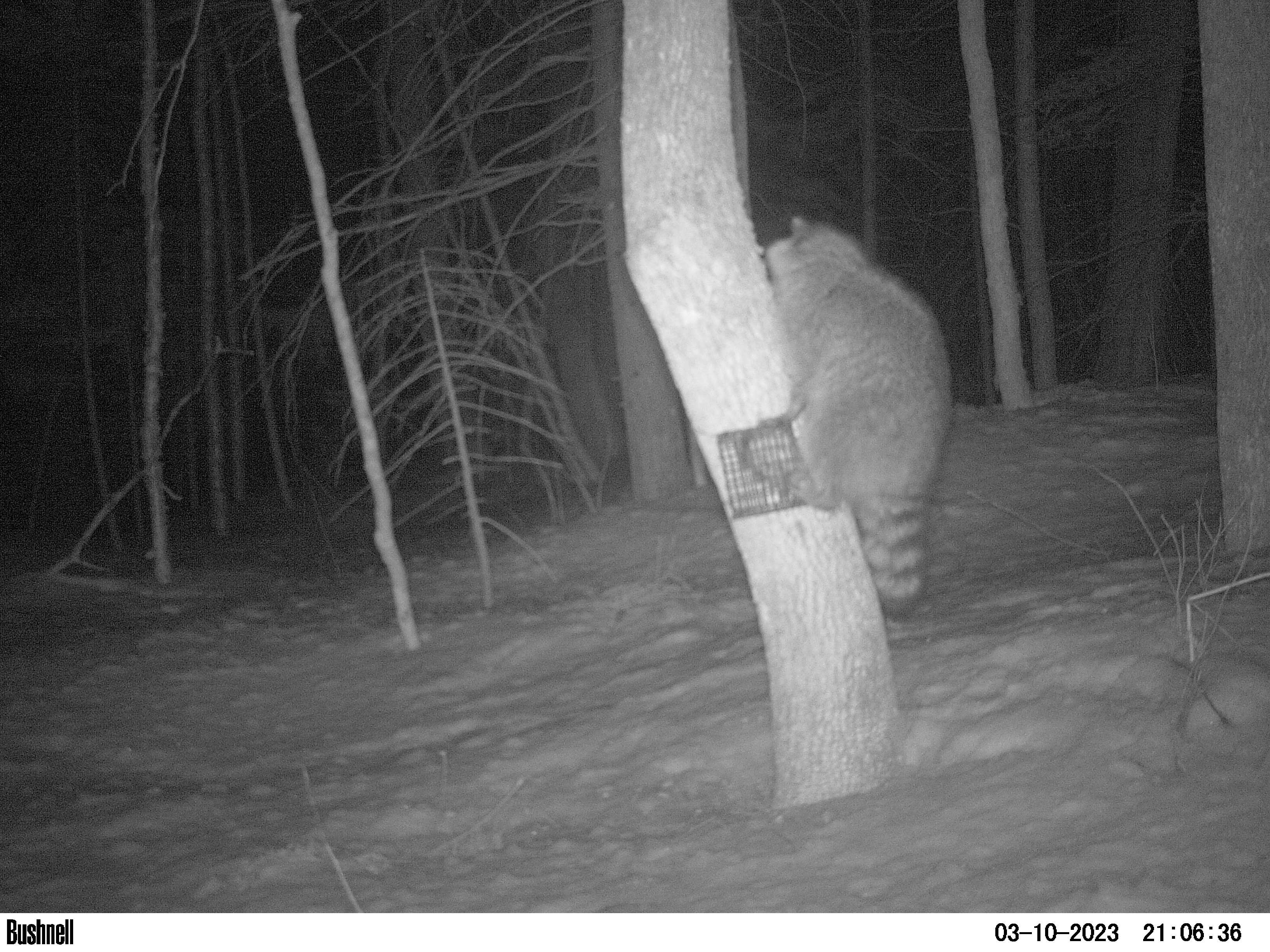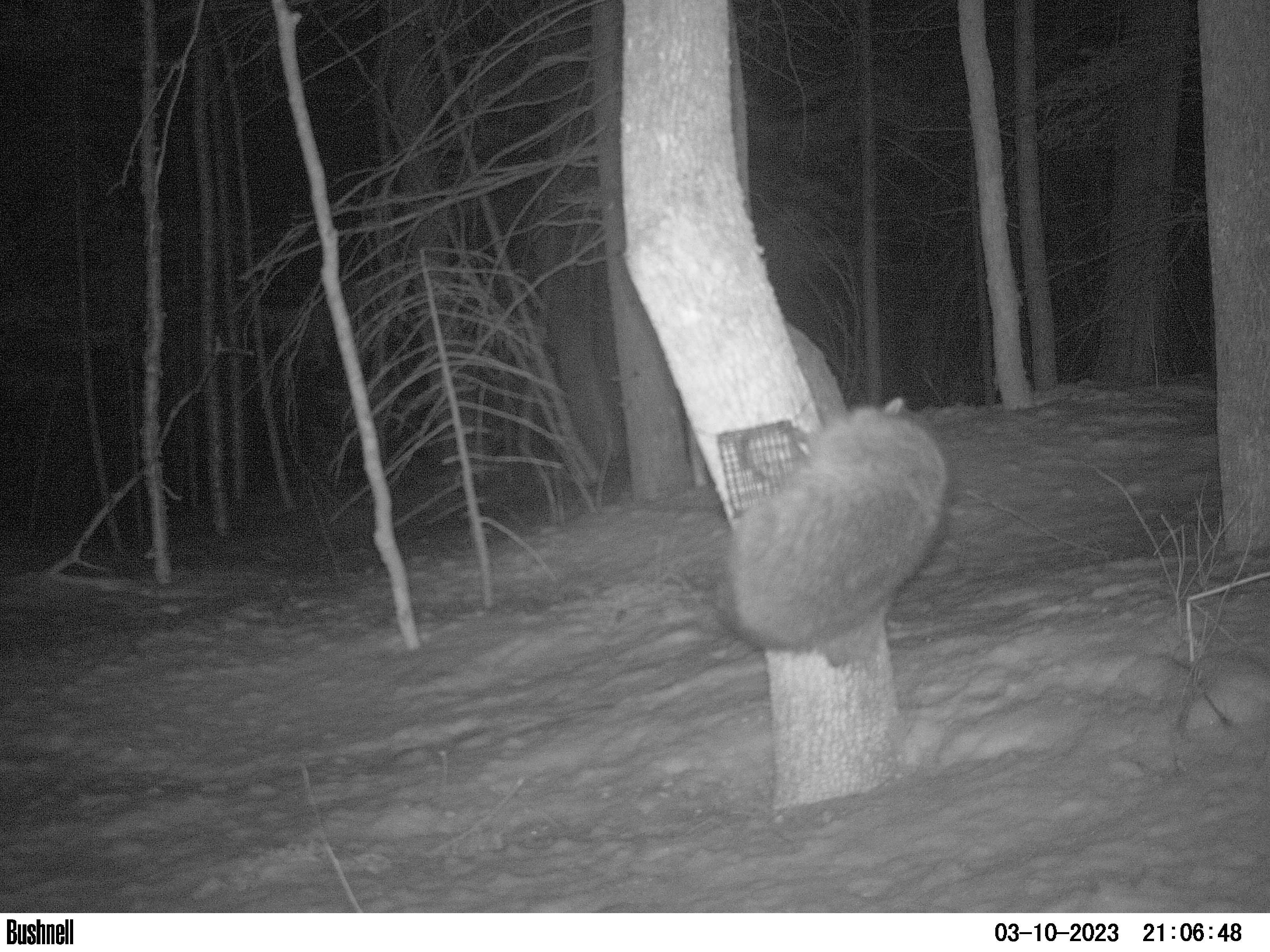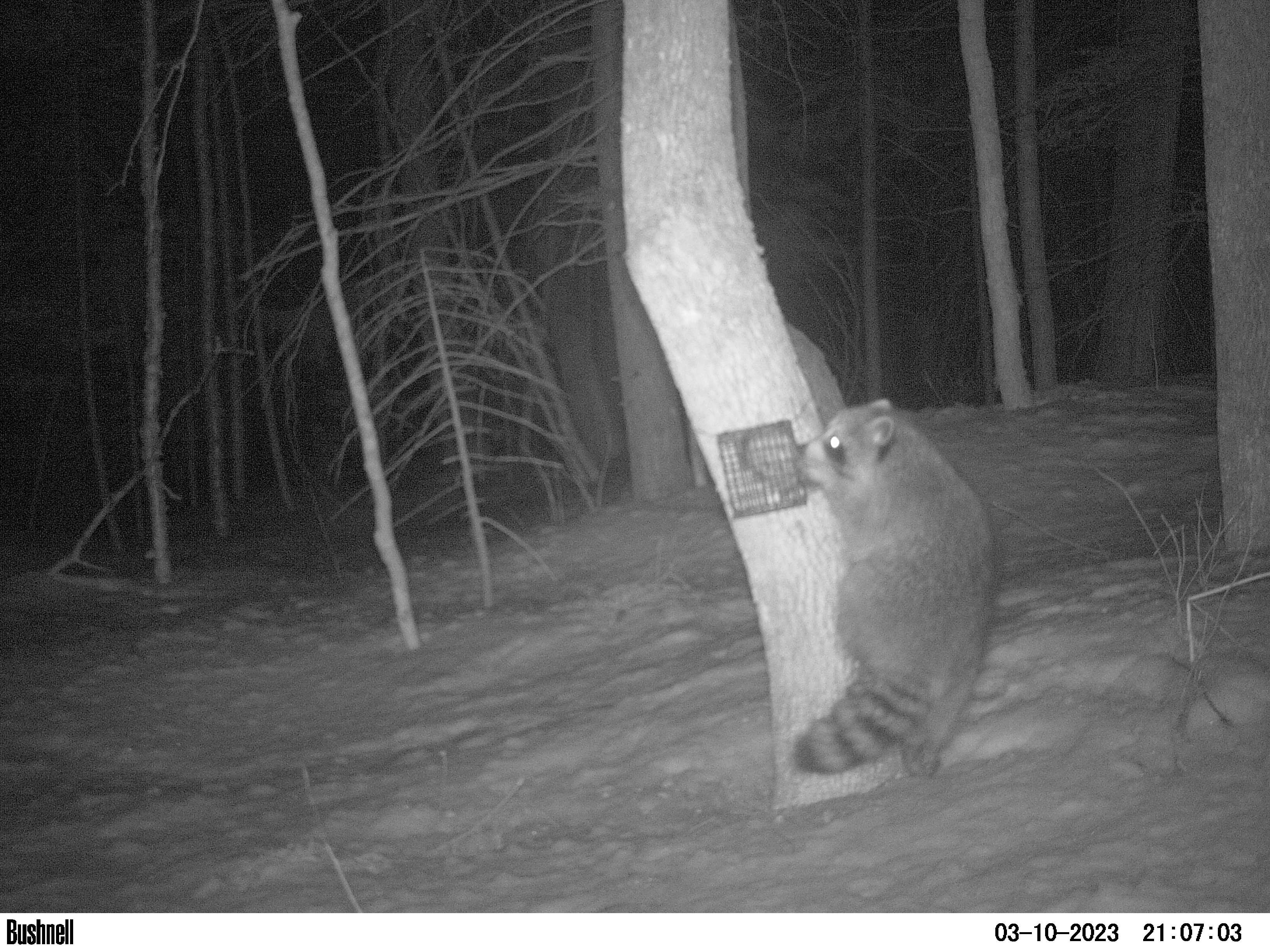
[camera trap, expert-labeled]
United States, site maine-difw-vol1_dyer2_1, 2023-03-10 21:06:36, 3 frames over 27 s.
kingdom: Animalia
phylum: Chordata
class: Mammalia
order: Carnivora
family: Procyonidae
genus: Procyon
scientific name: Procyon lotor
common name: raccoon